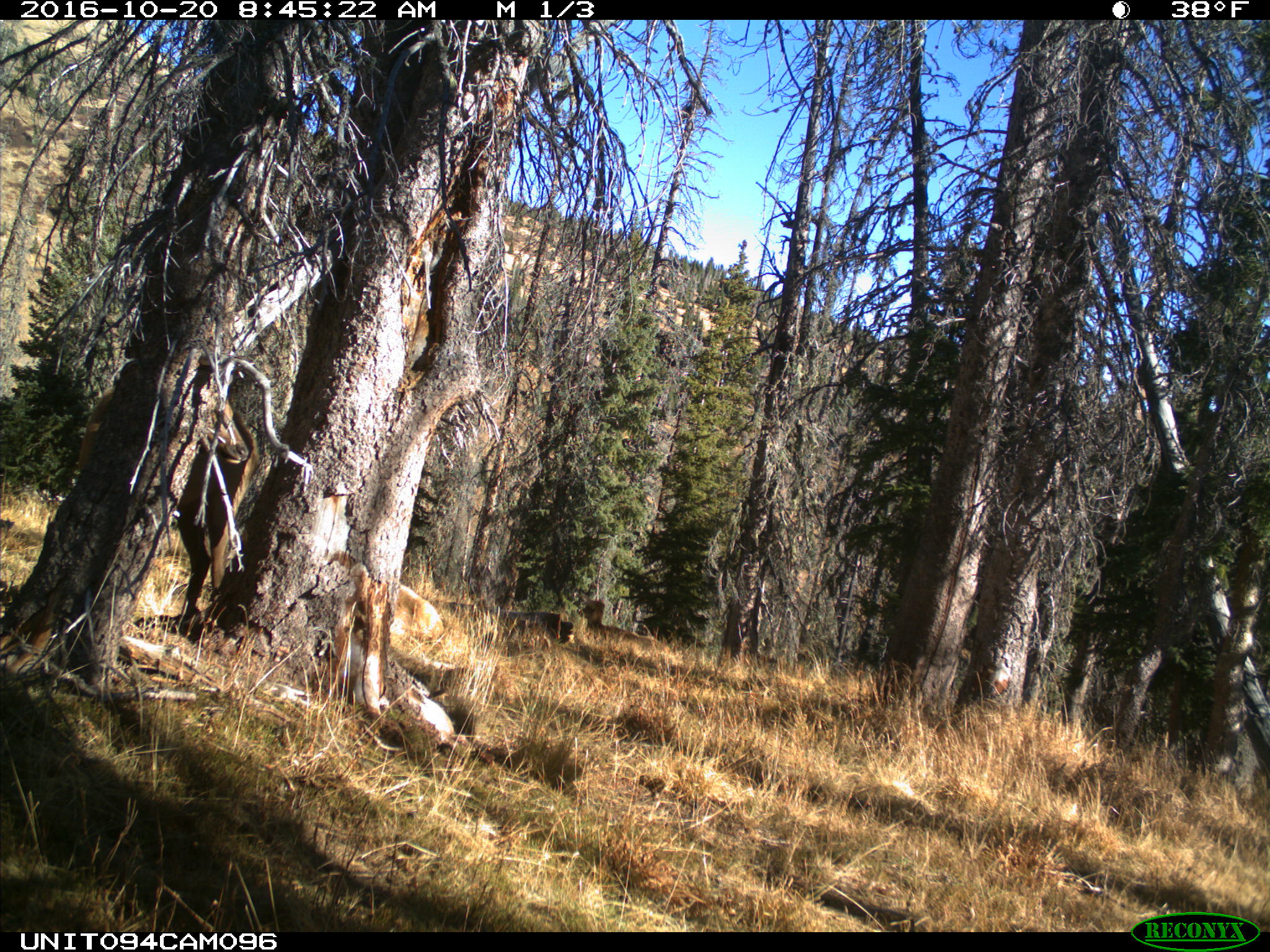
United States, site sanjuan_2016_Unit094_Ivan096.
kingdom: Animalia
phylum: Chordata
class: Mammalia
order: Artiodactyla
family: Cervidae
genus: Cervus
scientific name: Cervus elaphus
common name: red deer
Cervus elaphus (red deer).